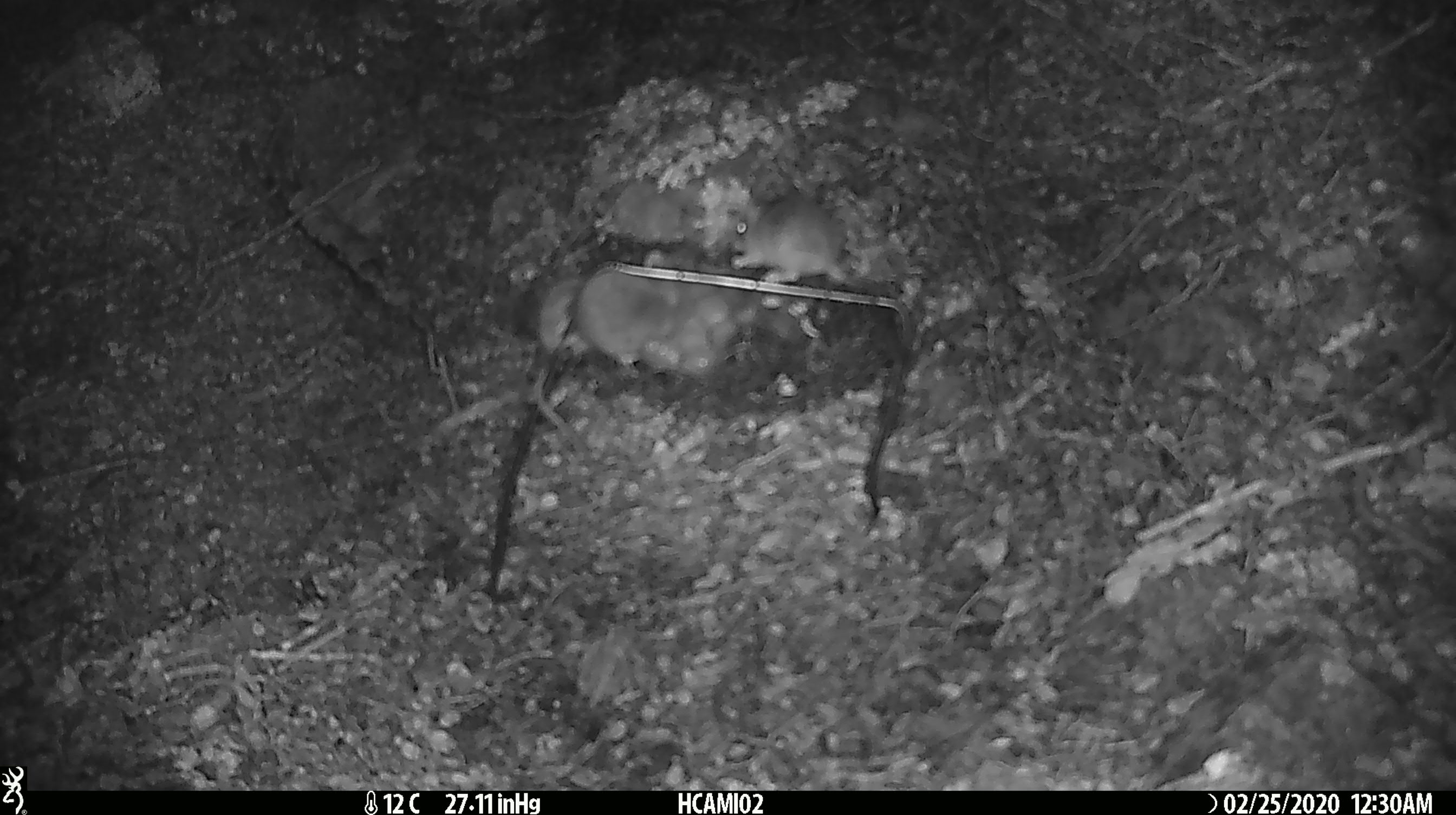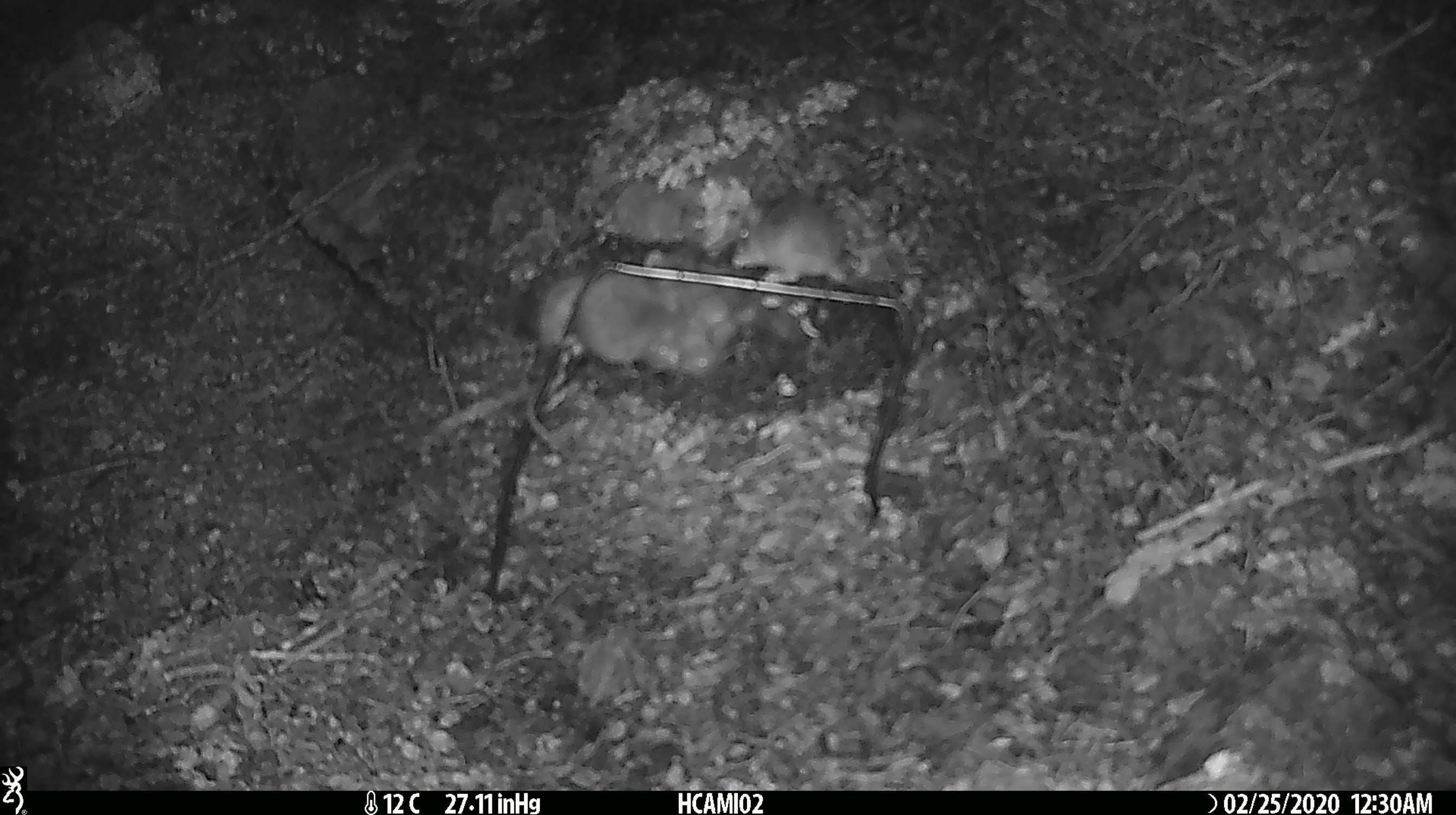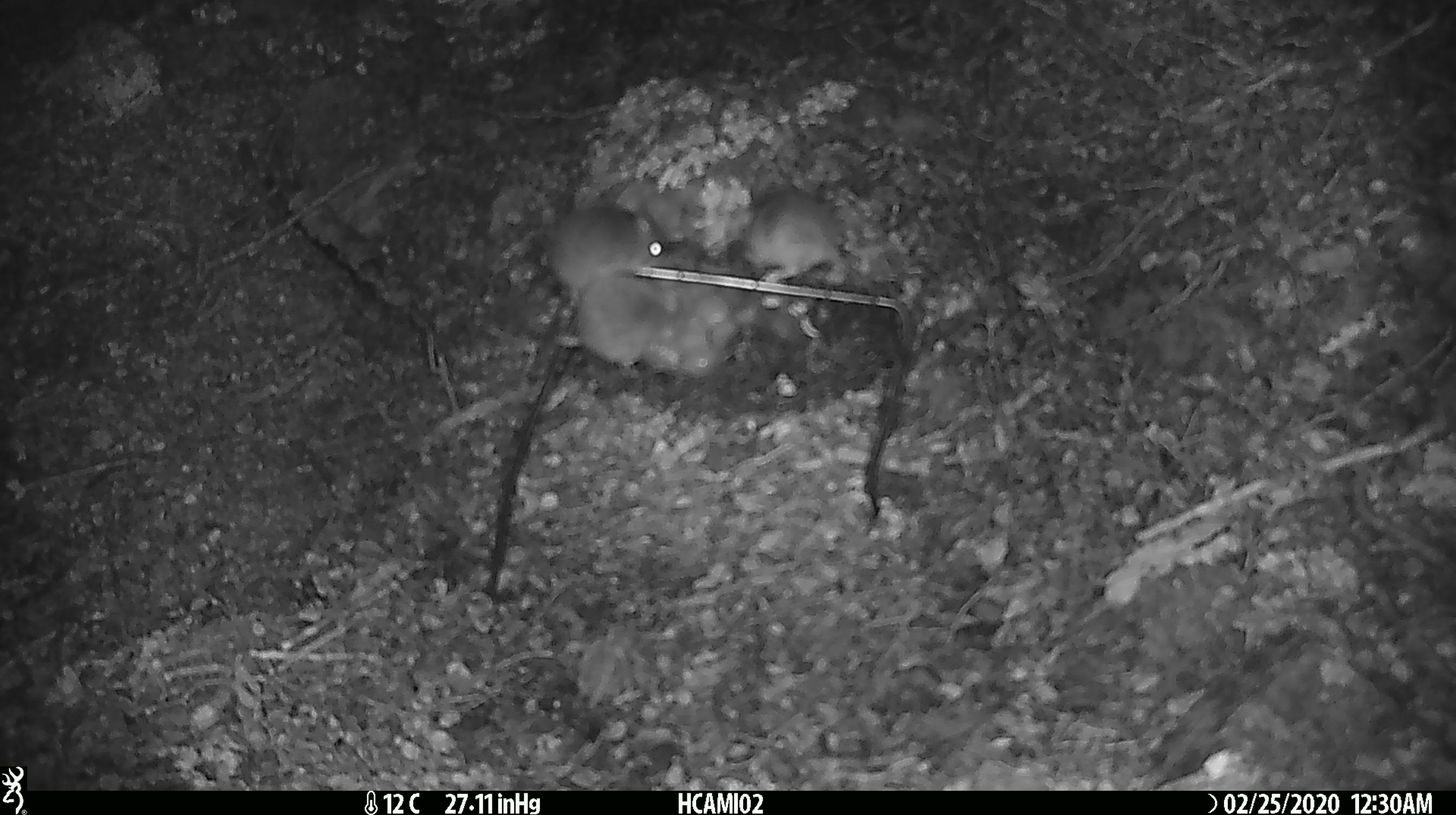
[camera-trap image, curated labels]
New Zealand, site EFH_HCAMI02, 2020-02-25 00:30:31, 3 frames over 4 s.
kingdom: Animalia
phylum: Chordata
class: Mammalia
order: Rodentia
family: Muridae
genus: Mus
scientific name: Mus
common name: mouse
Mouse (Mus).